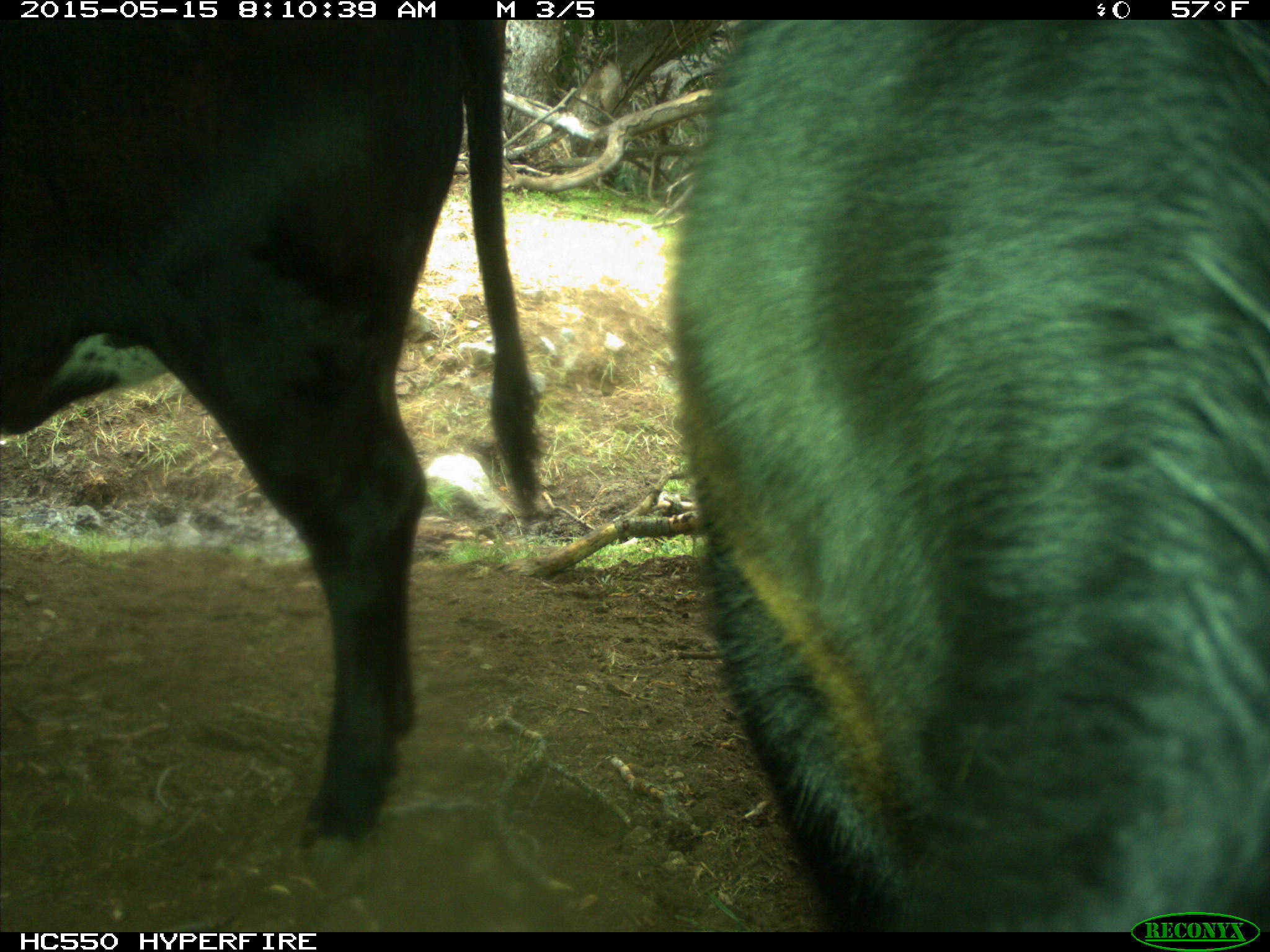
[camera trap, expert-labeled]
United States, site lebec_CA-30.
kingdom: Animalia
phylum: Chordata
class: Mammalia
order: Artiodactyla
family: Bovidae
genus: Bos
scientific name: Bos taurus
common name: domestic cow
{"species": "Bos taurus (domestic cow)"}